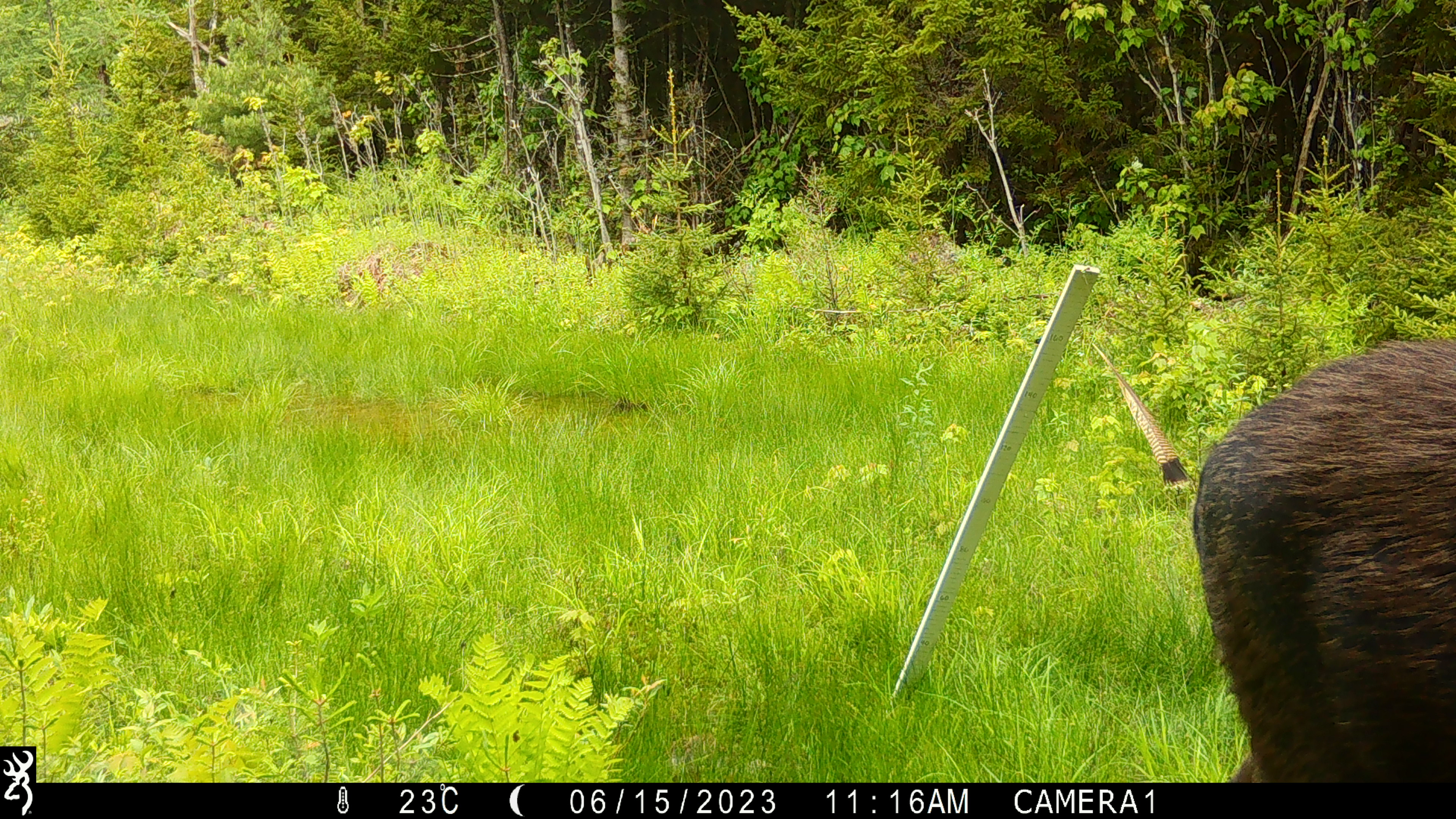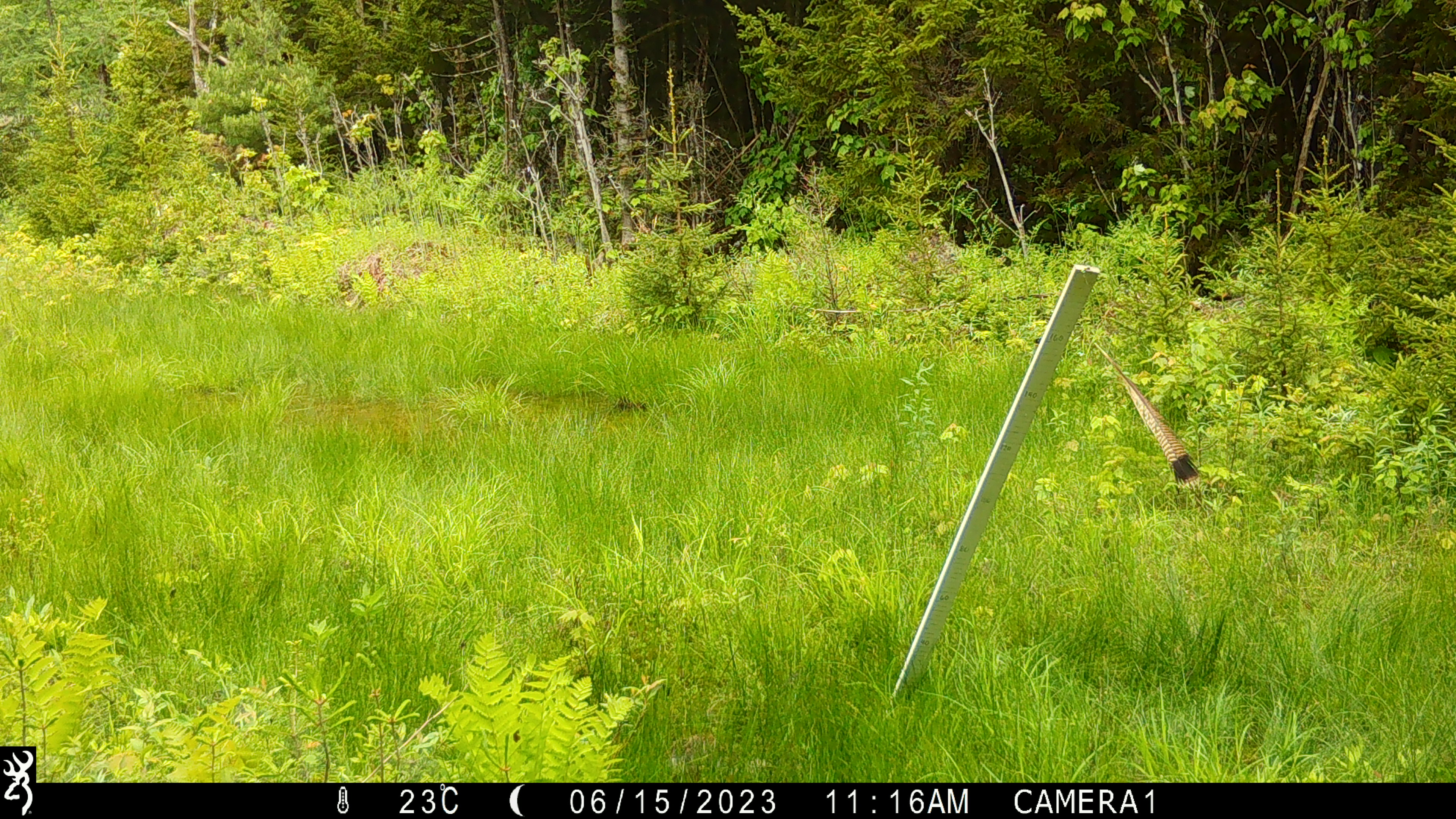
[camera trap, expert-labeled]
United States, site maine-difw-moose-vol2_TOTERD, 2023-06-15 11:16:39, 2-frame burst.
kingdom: Animalia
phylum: Chordata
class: Mammalia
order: Artiodactyla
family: Cervidae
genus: Alces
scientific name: Alces alces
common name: moose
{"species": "moose (Alces alces)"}